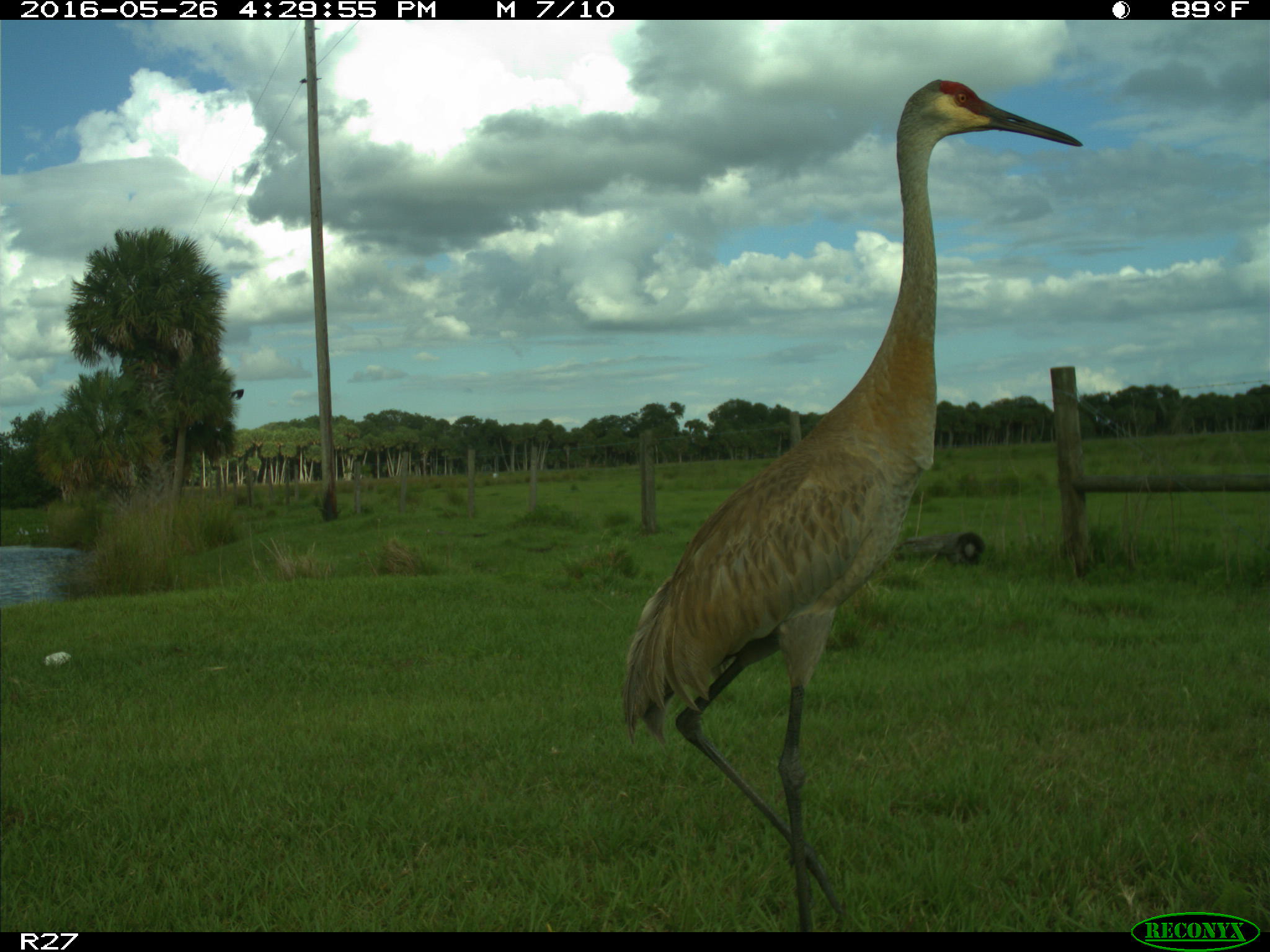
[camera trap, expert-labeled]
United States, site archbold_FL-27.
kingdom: Animalia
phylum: Chordata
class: Aves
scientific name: Aves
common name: birds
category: unidentified bird